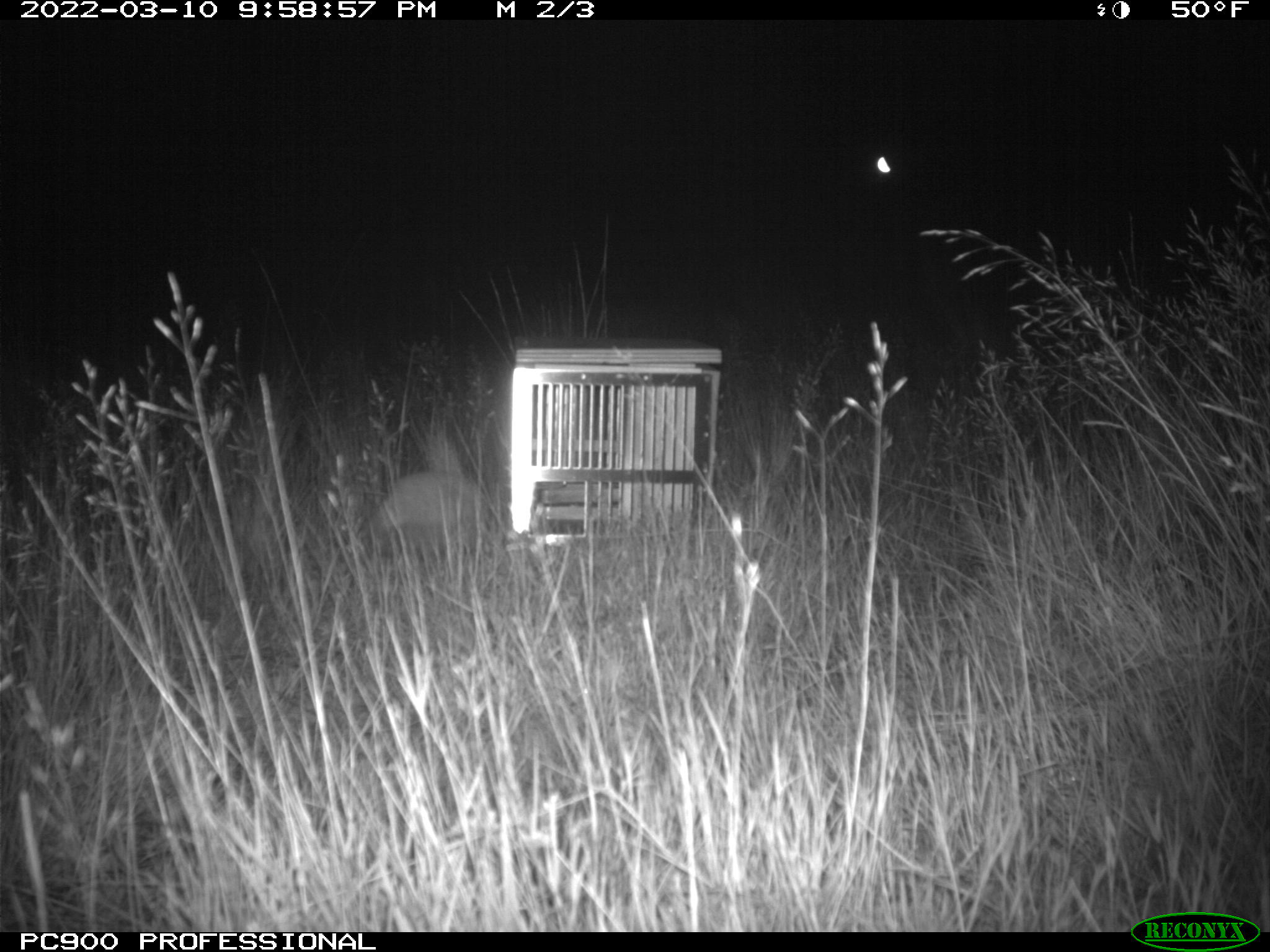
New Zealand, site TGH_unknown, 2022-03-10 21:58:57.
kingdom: Animalia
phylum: Chordata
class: Mammalia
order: Eulipotyphla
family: Erinaceidae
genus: Erinaceus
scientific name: Erinaceus europaeus europaeus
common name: european hedgehog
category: hedgehog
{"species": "hedgehog (european hedgehog) (Erinaceus europaeus europaeus)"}